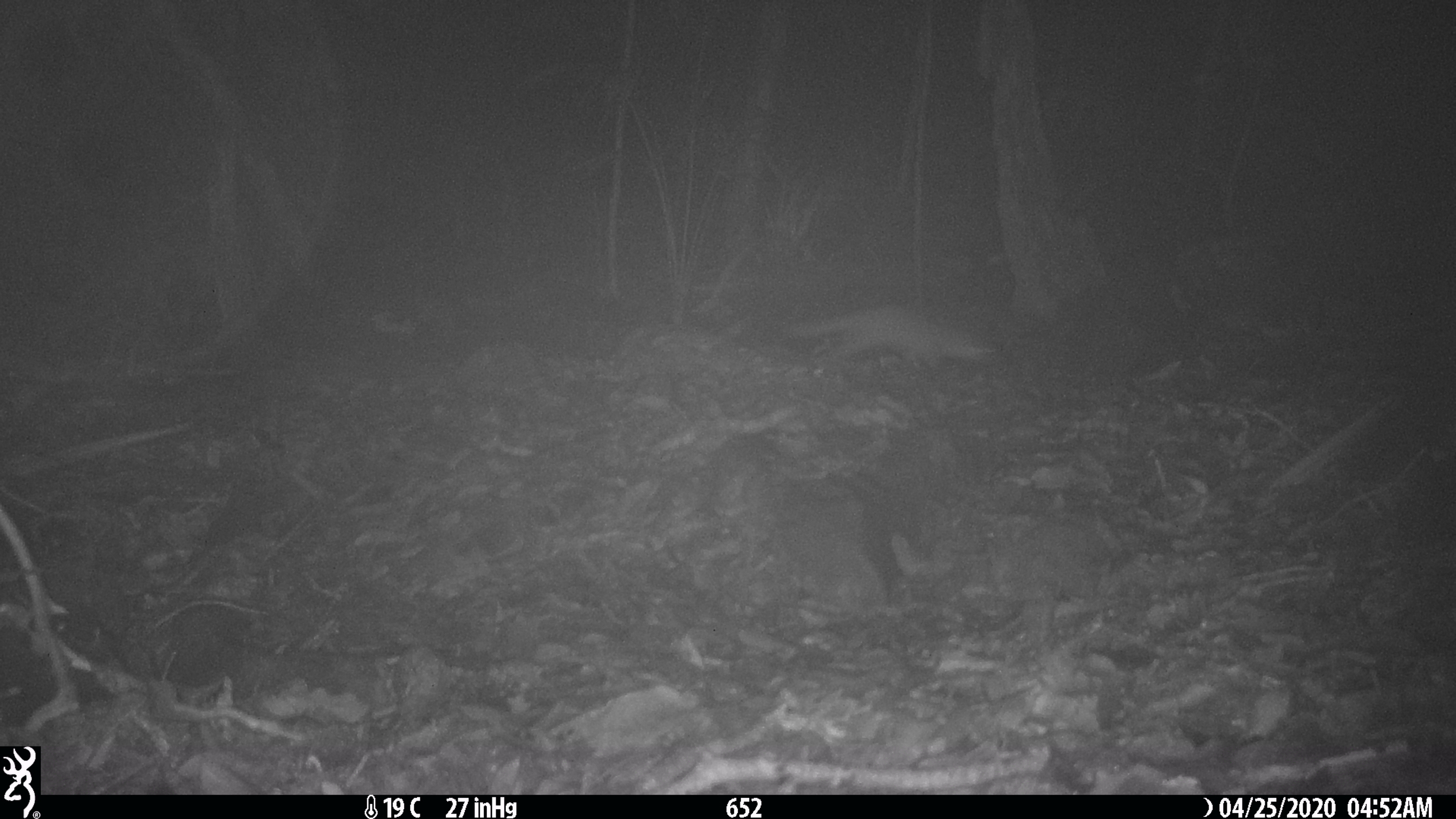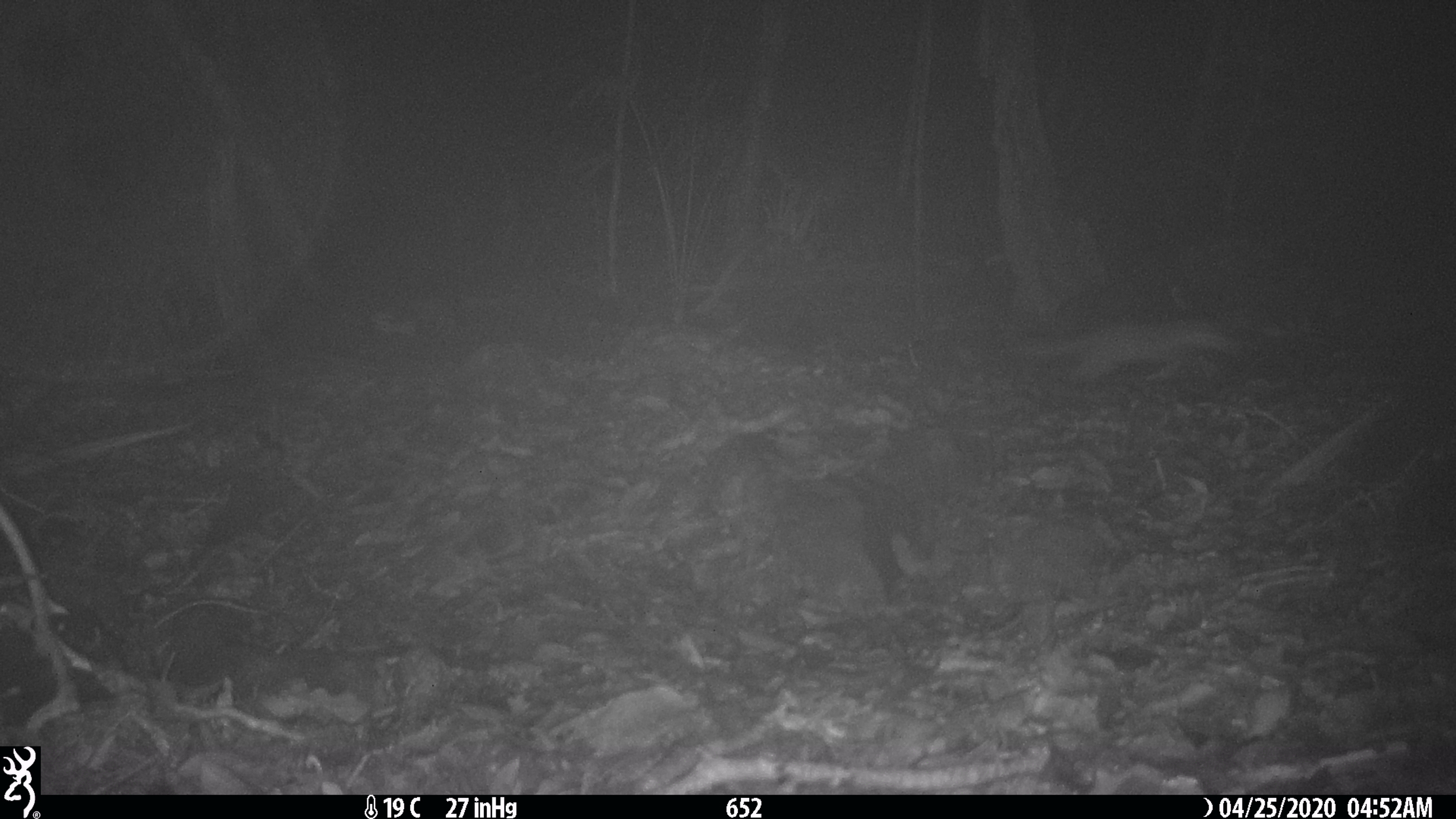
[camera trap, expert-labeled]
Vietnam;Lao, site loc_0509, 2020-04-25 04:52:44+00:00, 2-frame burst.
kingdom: Animalia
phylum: Chordata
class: Mammalia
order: Carnivora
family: Mustelidae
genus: Melogale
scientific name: Melogale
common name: ferret badger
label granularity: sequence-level